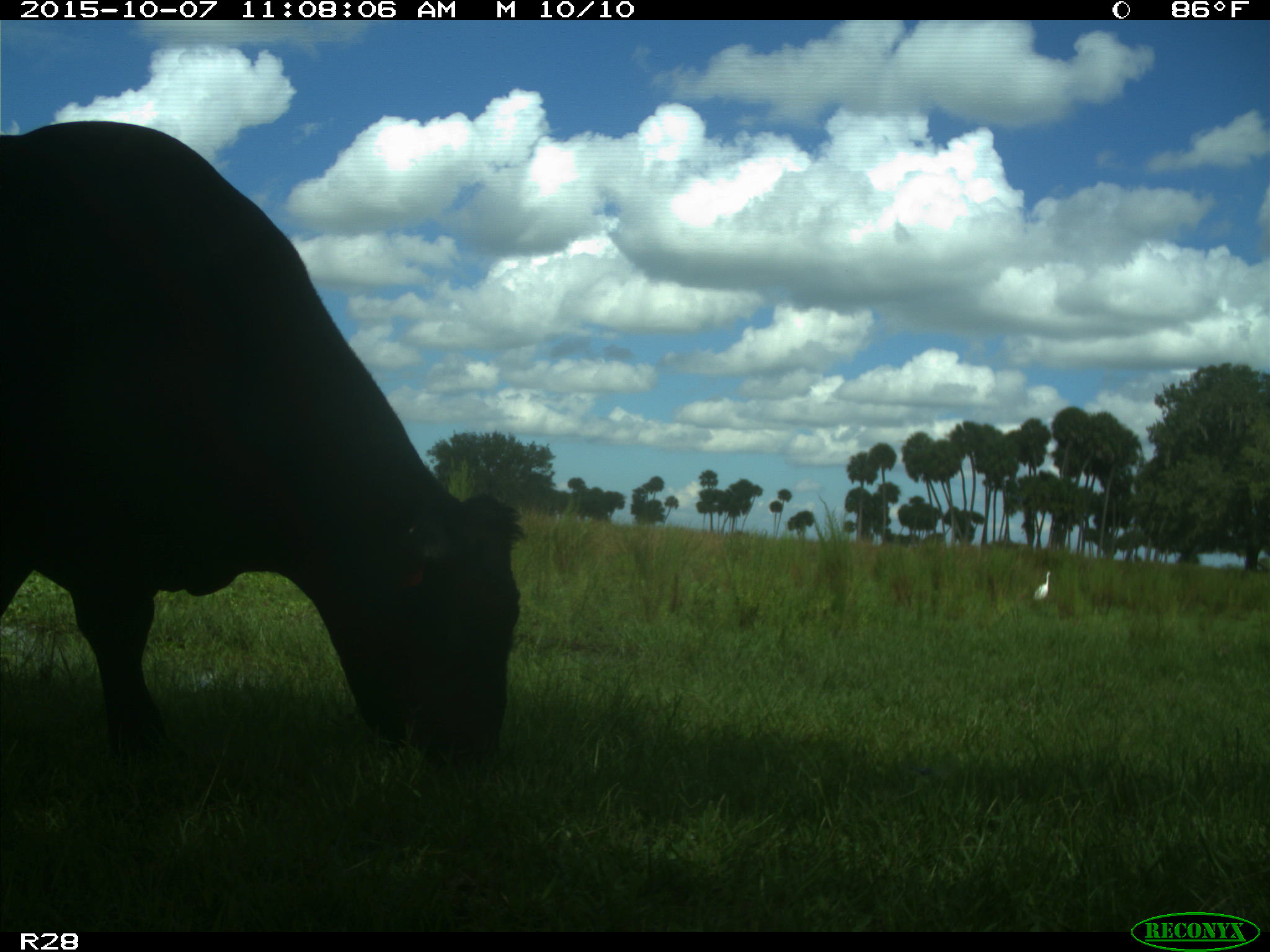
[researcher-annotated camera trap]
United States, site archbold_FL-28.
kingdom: Animalia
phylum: Chordata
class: Mammalia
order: Artiodactyla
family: Bovidae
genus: Bos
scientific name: Bos taurus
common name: domestic cow